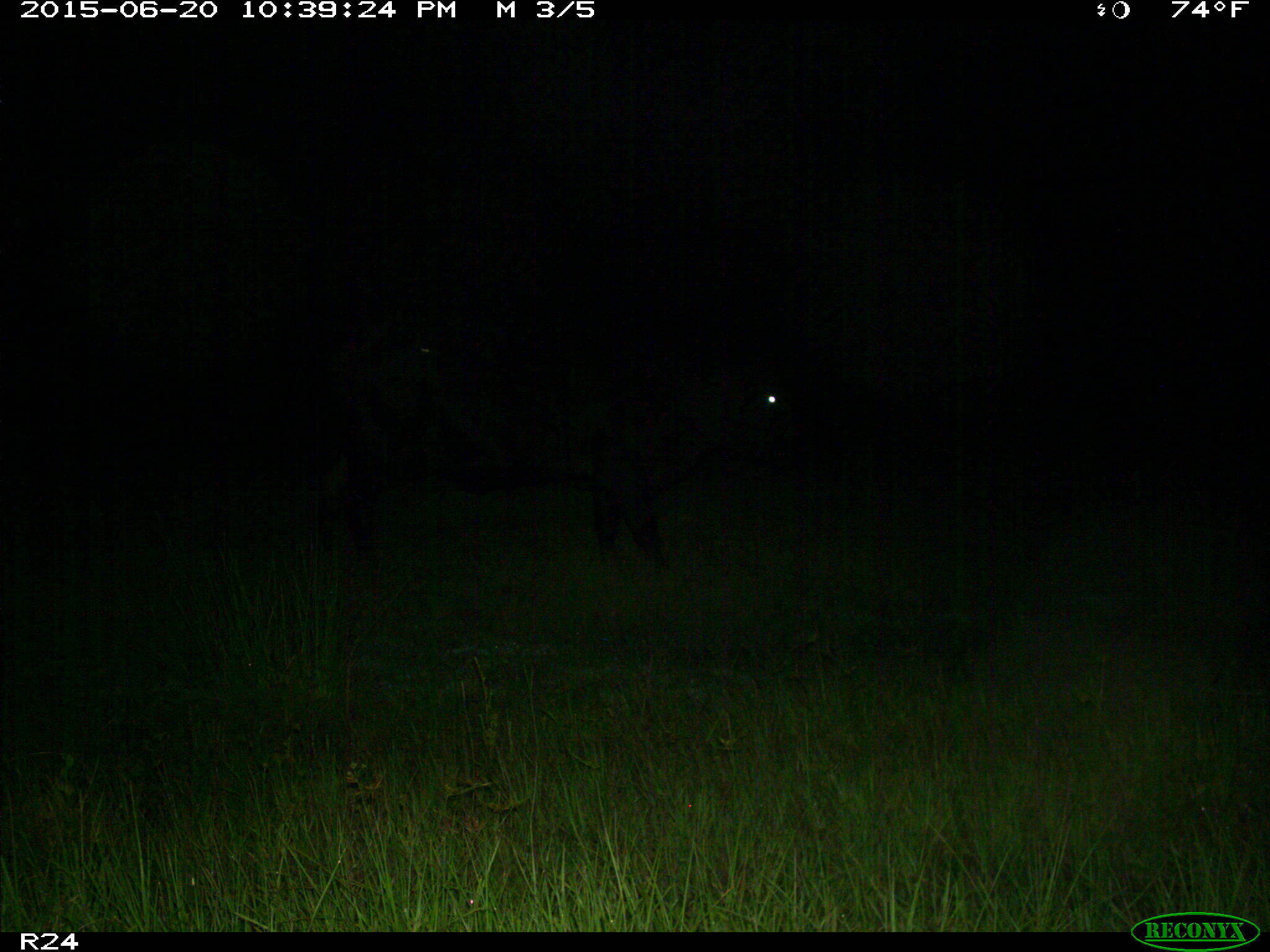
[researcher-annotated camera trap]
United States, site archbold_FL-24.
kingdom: Animalia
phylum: Chordata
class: Mammalia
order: Artiodactyla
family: Bovidae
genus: Bos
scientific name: Bos taurus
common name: domestic cow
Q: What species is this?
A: Bos taurus (domestic cow).